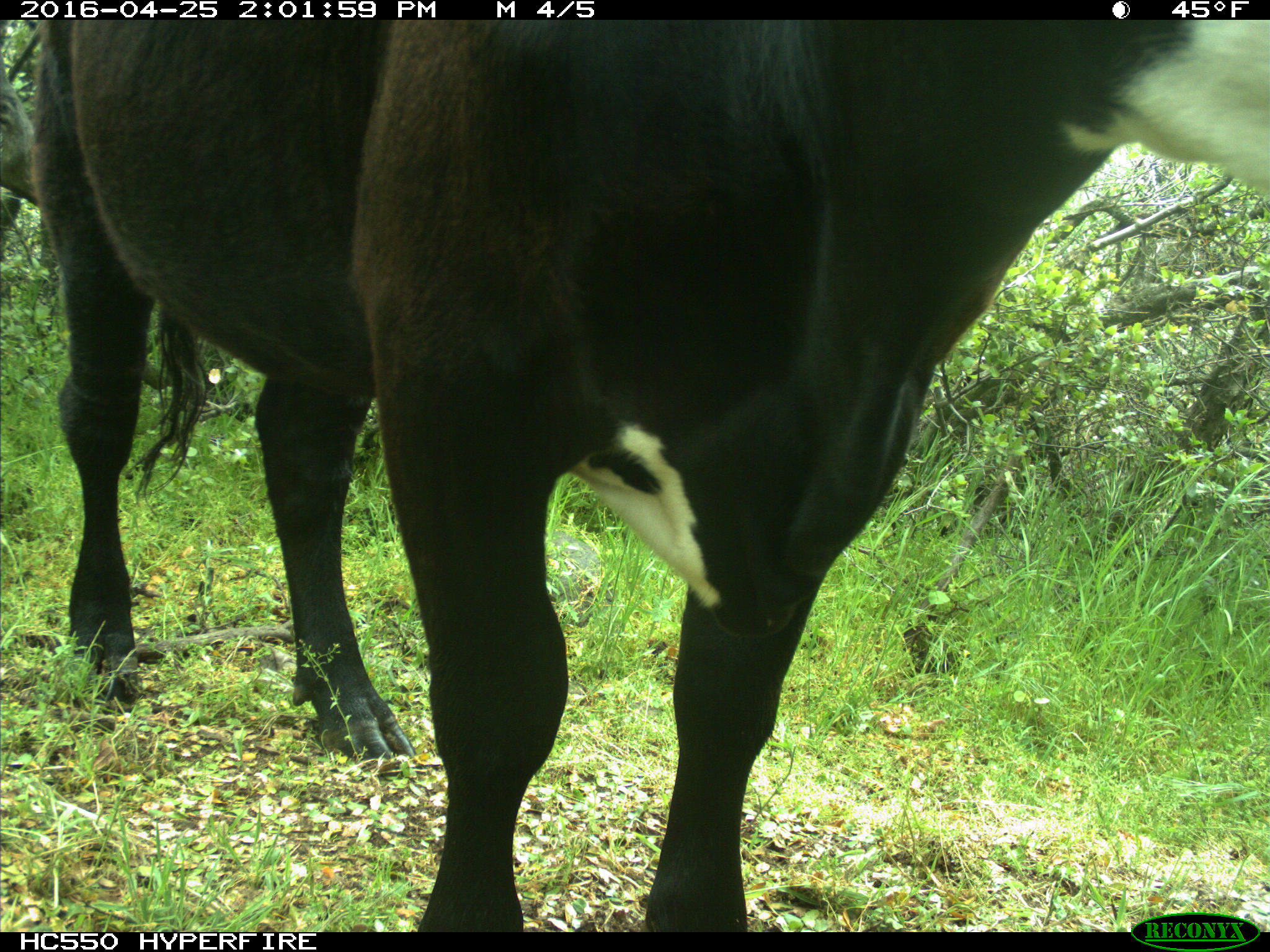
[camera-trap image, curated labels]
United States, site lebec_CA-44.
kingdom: Animalia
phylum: Chordata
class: Mammalia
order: Artiodactyla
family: Bovidae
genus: Bos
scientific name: Bos taurus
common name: domestic cow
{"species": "Bos taurus (domestic cow)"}